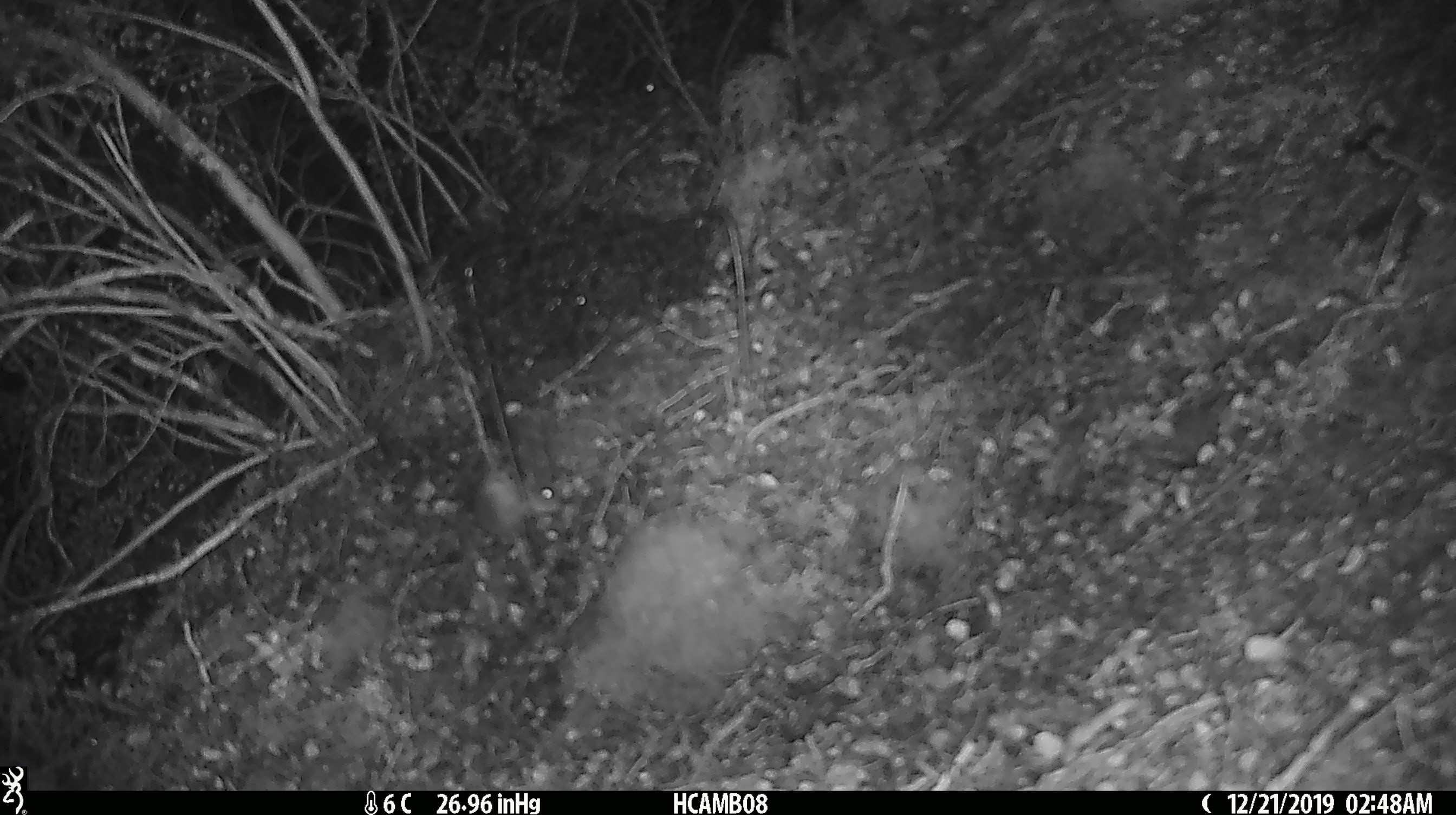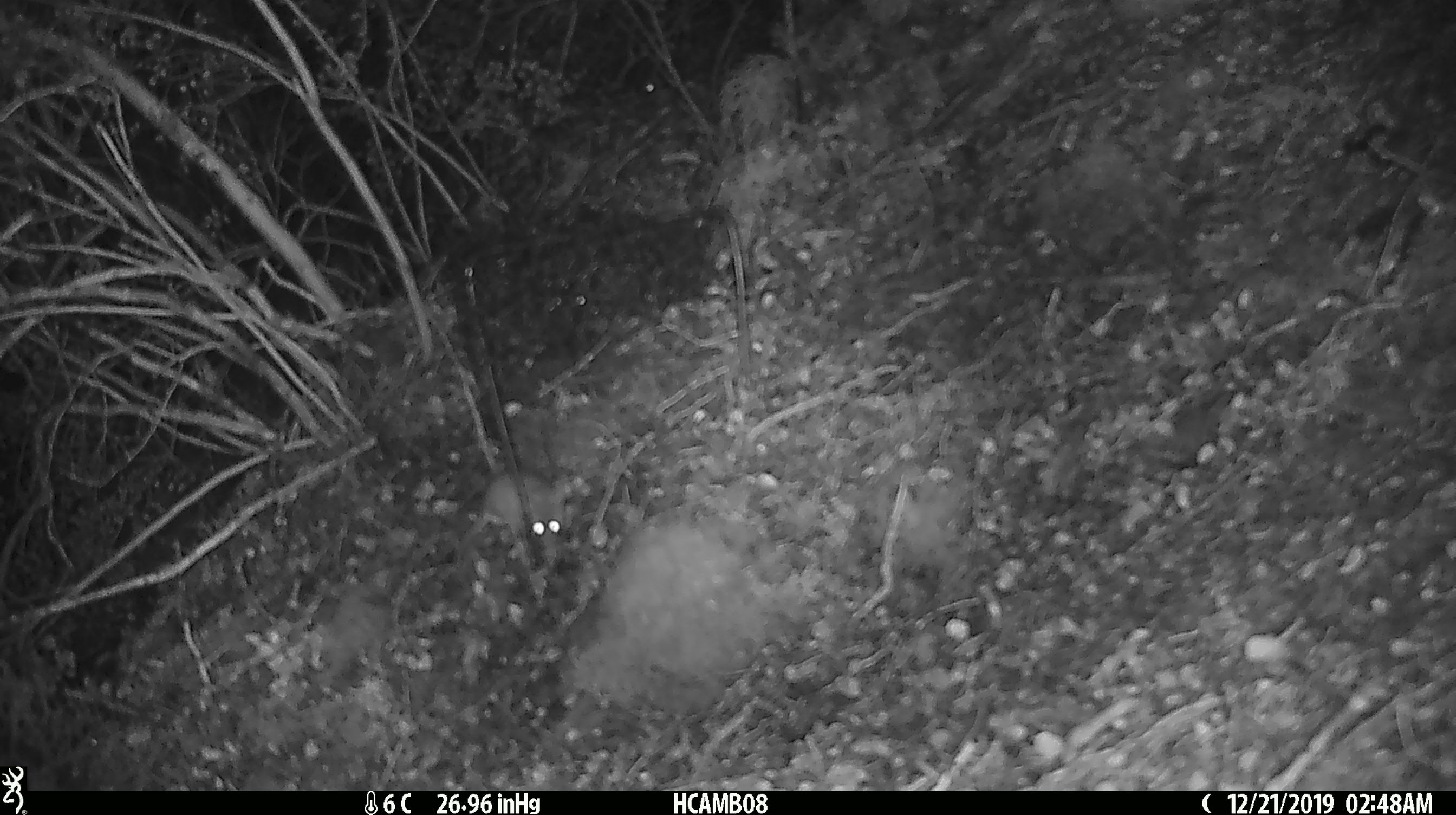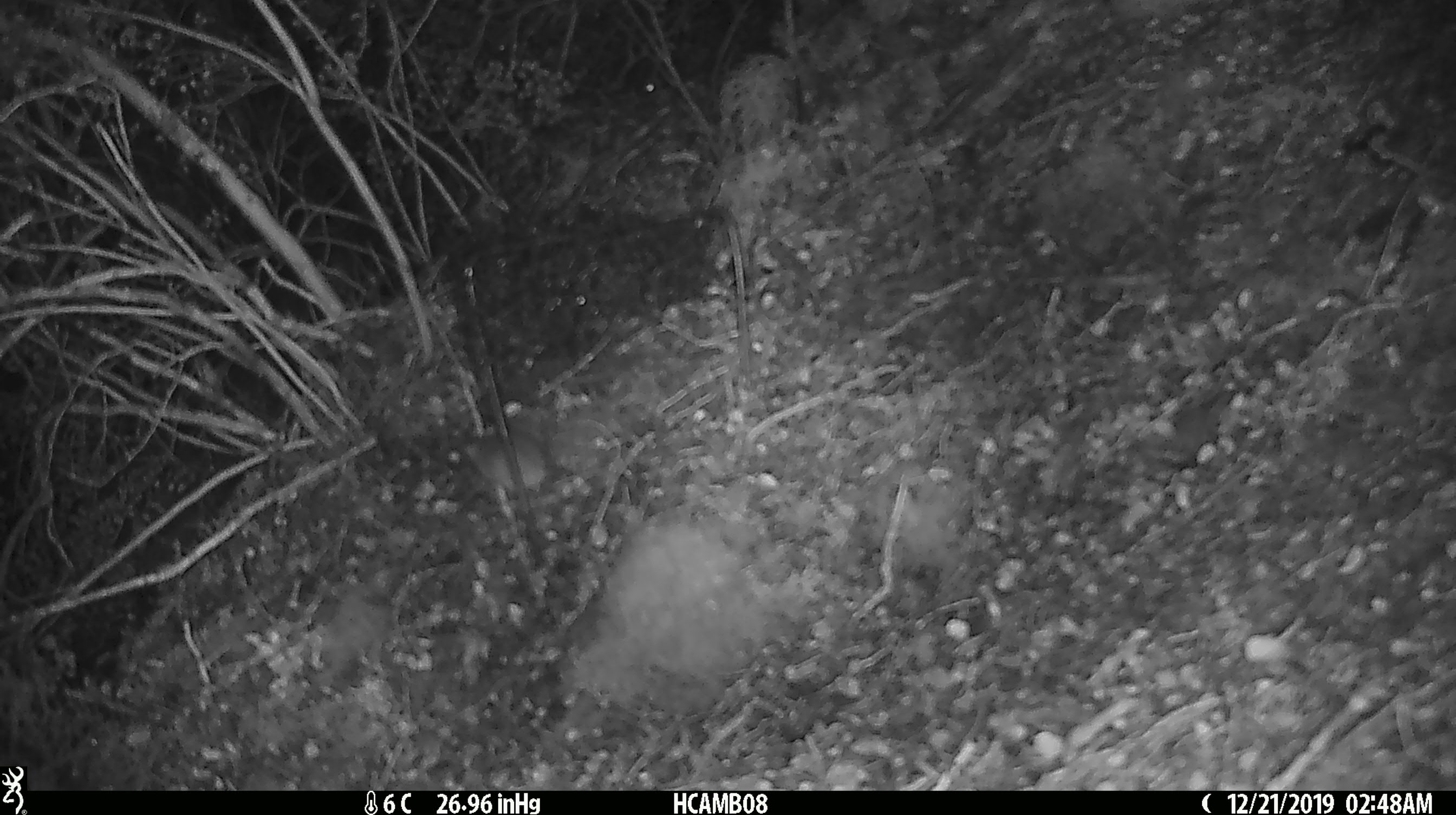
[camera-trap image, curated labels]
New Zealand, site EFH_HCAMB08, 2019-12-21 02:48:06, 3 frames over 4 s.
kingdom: Animalia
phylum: Chordata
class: Mammalia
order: Rodentia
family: Muridae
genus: Mus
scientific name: Mus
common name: mouse